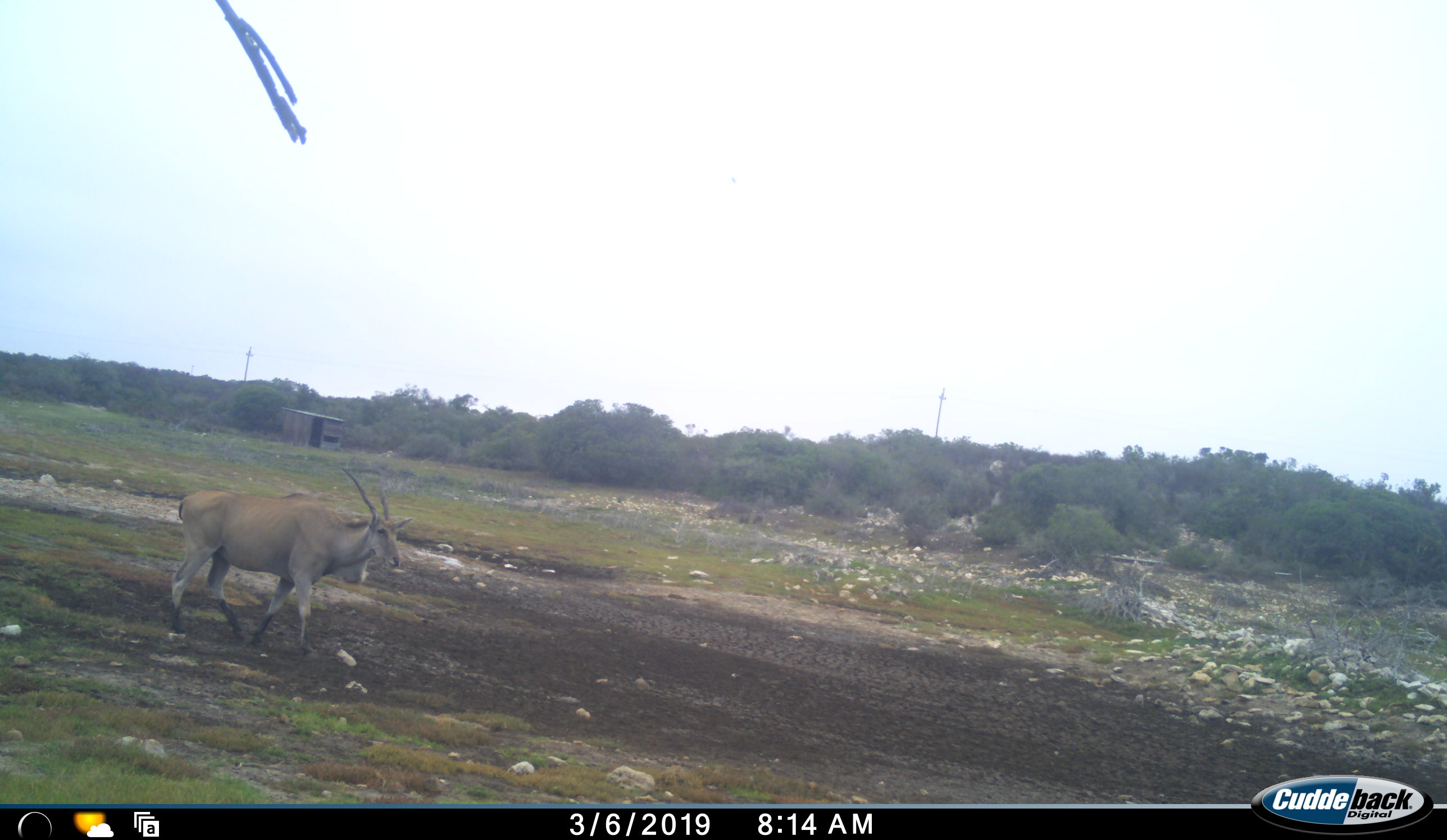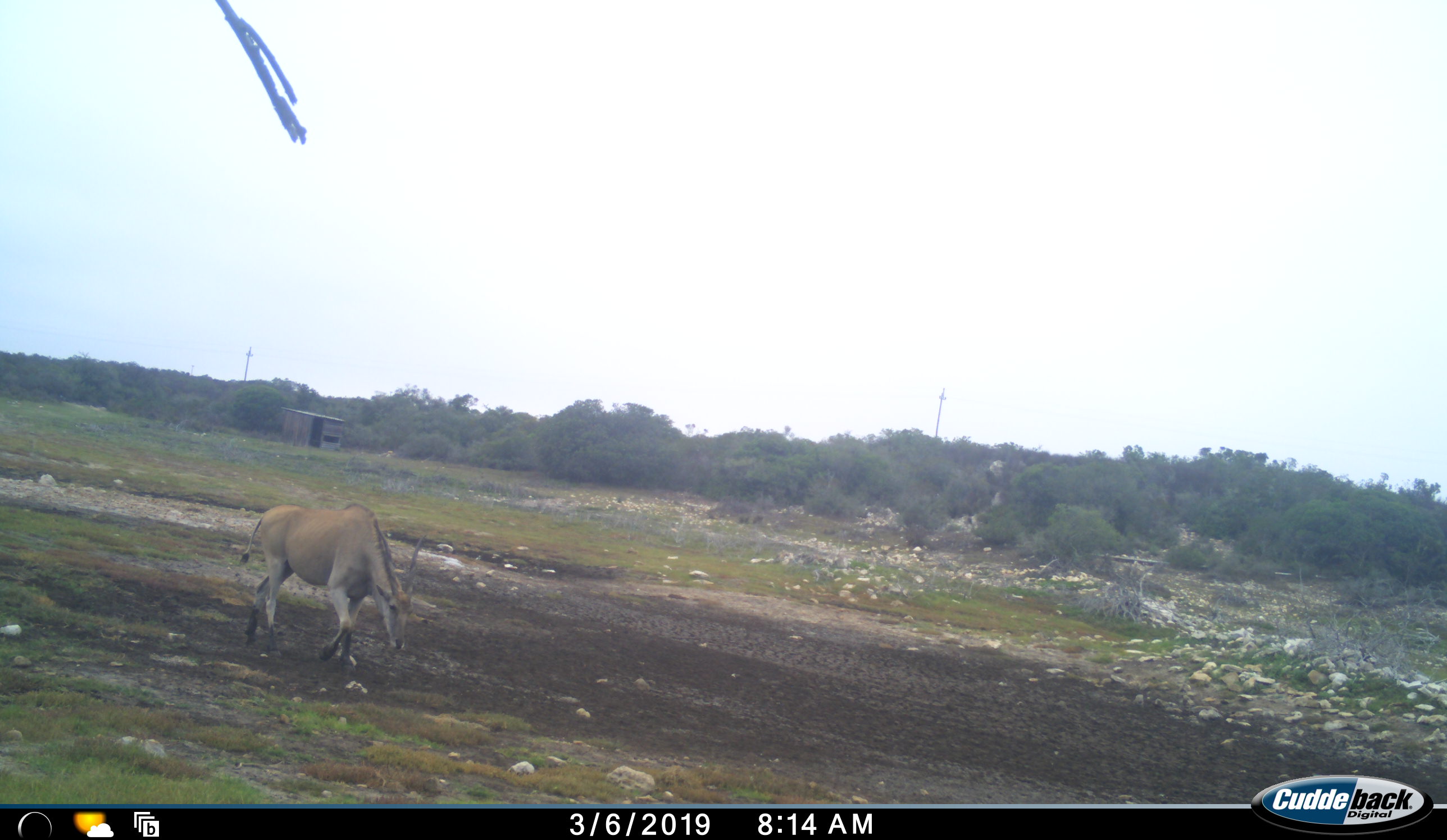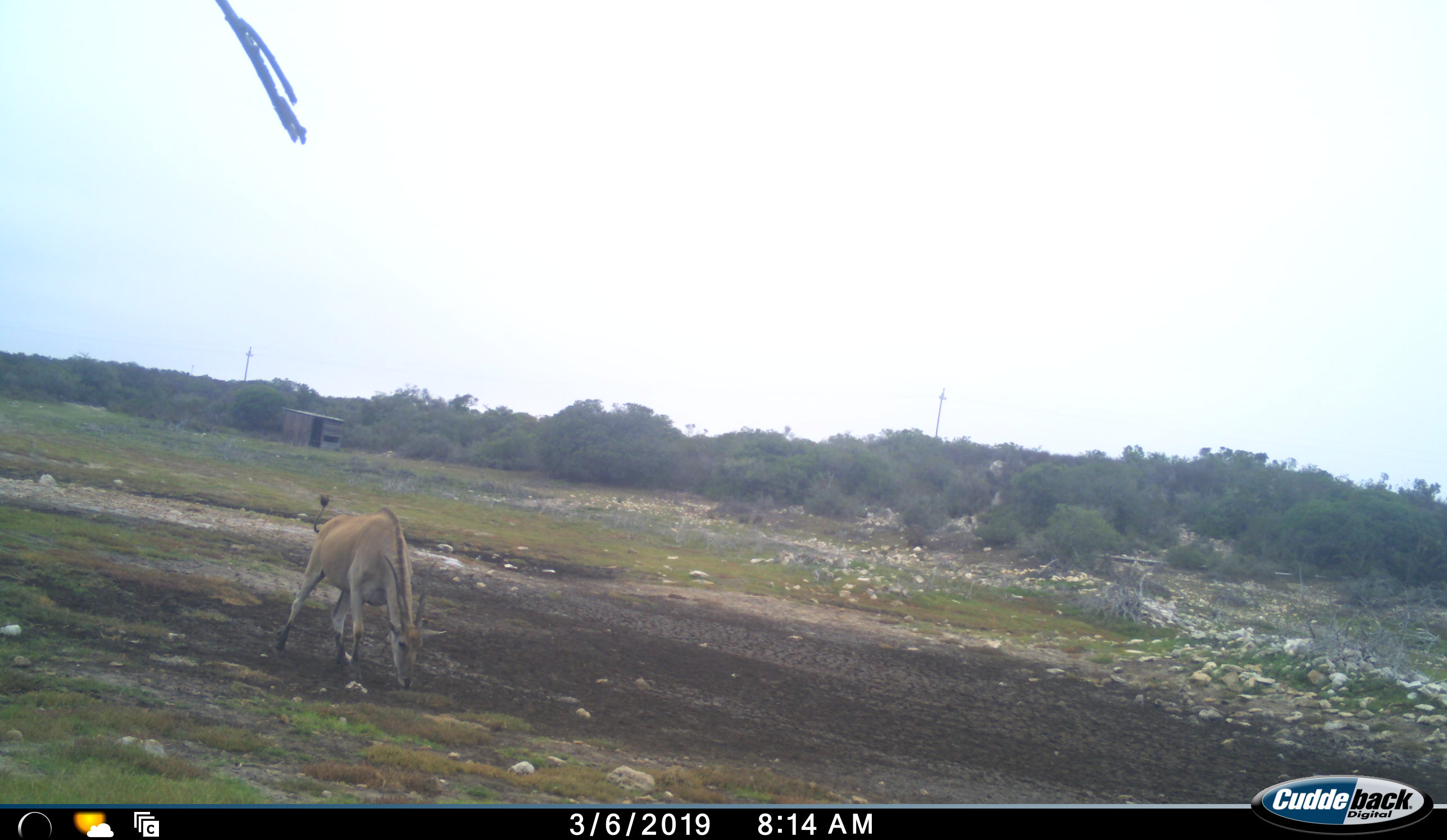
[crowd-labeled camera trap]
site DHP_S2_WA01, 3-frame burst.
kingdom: Animalia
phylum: Chordata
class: Mammalia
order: Artiodactyla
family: Bovidae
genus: Tragelaphus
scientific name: Tragelaphus oryx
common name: eland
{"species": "eland (Tragelaphus oryx)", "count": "1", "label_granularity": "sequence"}